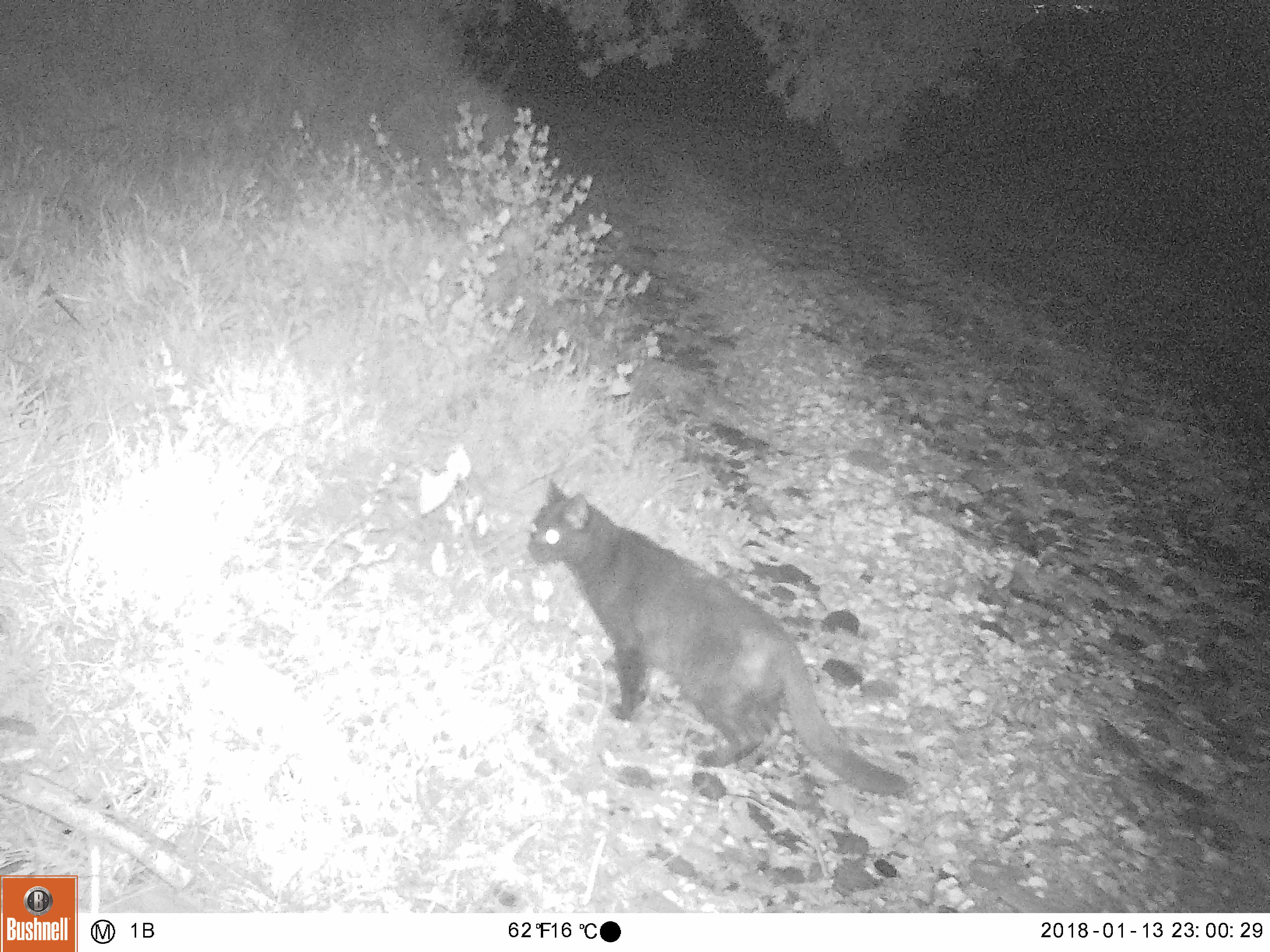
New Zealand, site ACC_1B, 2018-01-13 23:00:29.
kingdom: Animalia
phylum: Chordata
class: Mammalia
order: Carnivora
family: Felidae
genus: Felis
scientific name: Felis catus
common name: domestic cat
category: cat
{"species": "cat (domestic cat) (Felis catus)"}